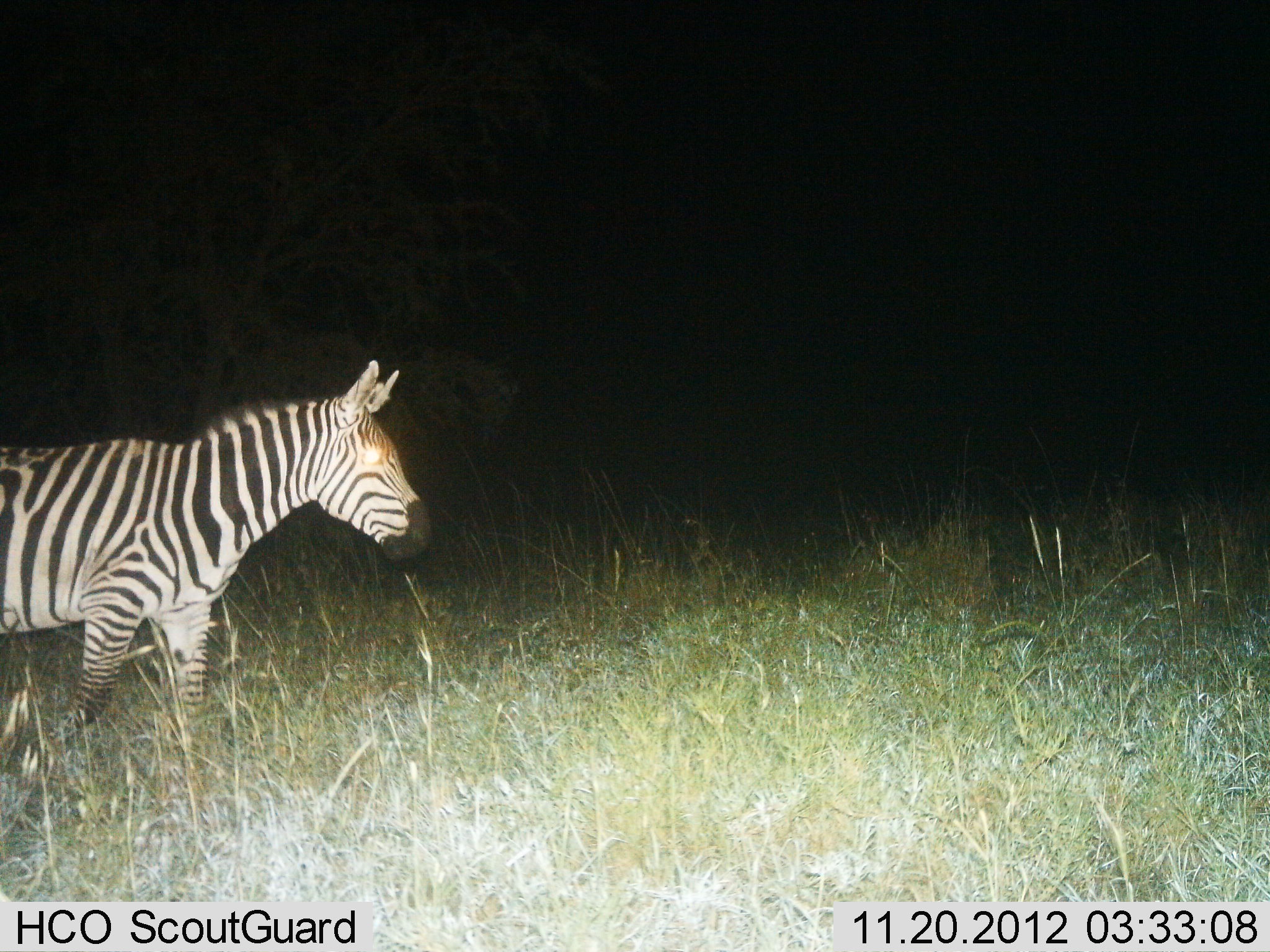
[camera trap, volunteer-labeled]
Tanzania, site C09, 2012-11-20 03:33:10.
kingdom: Animalia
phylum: Chordata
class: Mammalia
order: Perissodactyla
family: Equidae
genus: Equus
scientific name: Equus quagga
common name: plains zebra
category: zebra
Zebra (plains zebra) (Equus quagga), count 1. Behavior (volunteer vote fractions): standing 40%, resting 0%, moving 70%, interacting 0%. Young present (vote fraction): 0%. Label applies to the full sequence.